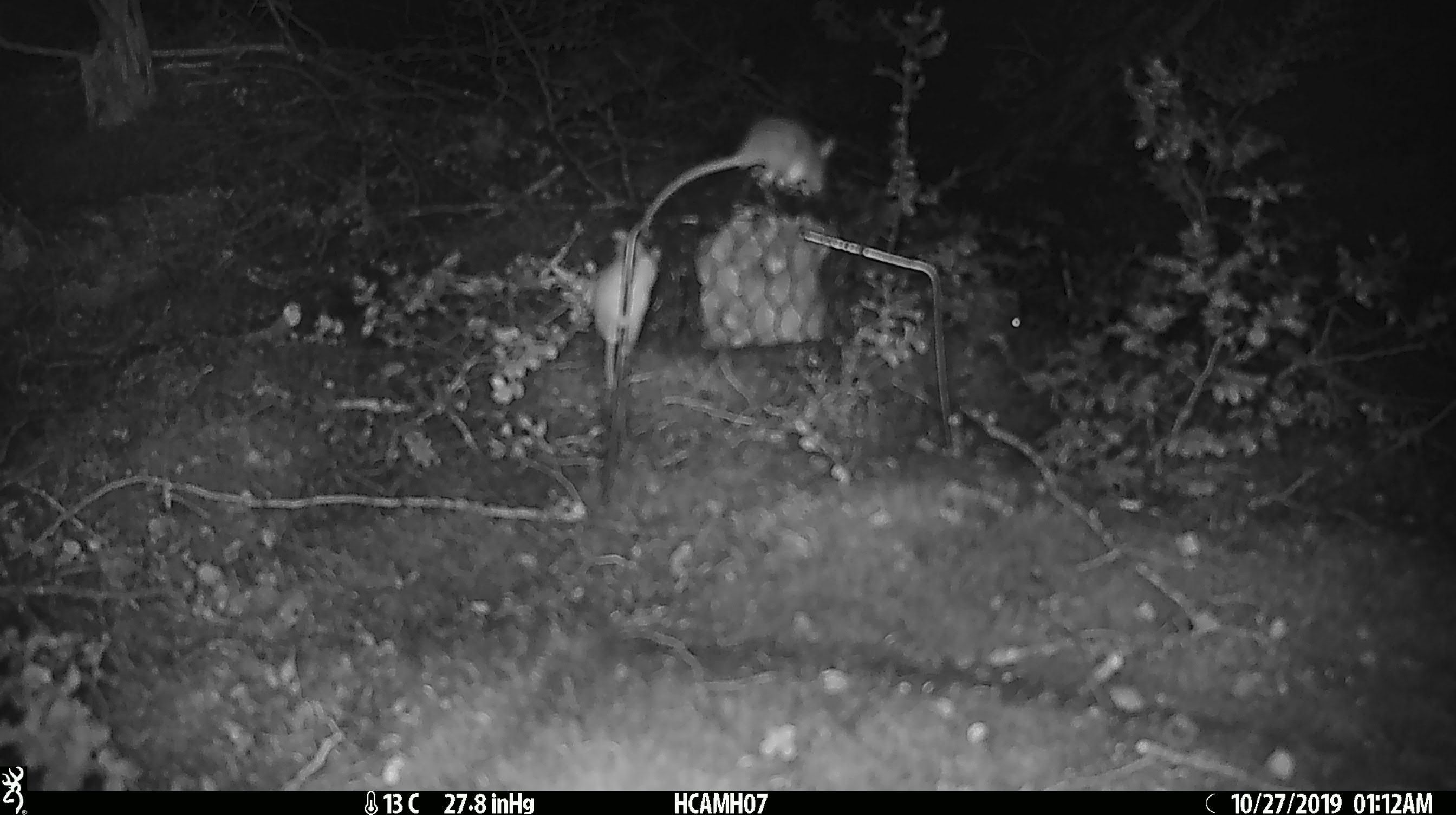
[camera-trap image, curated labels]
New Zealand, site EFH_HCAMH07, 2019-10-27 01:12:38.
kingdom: Animalia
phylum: Chordata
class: Mammalia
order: Rodentia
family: Muridae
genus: Mus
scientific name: Mus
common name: mouse